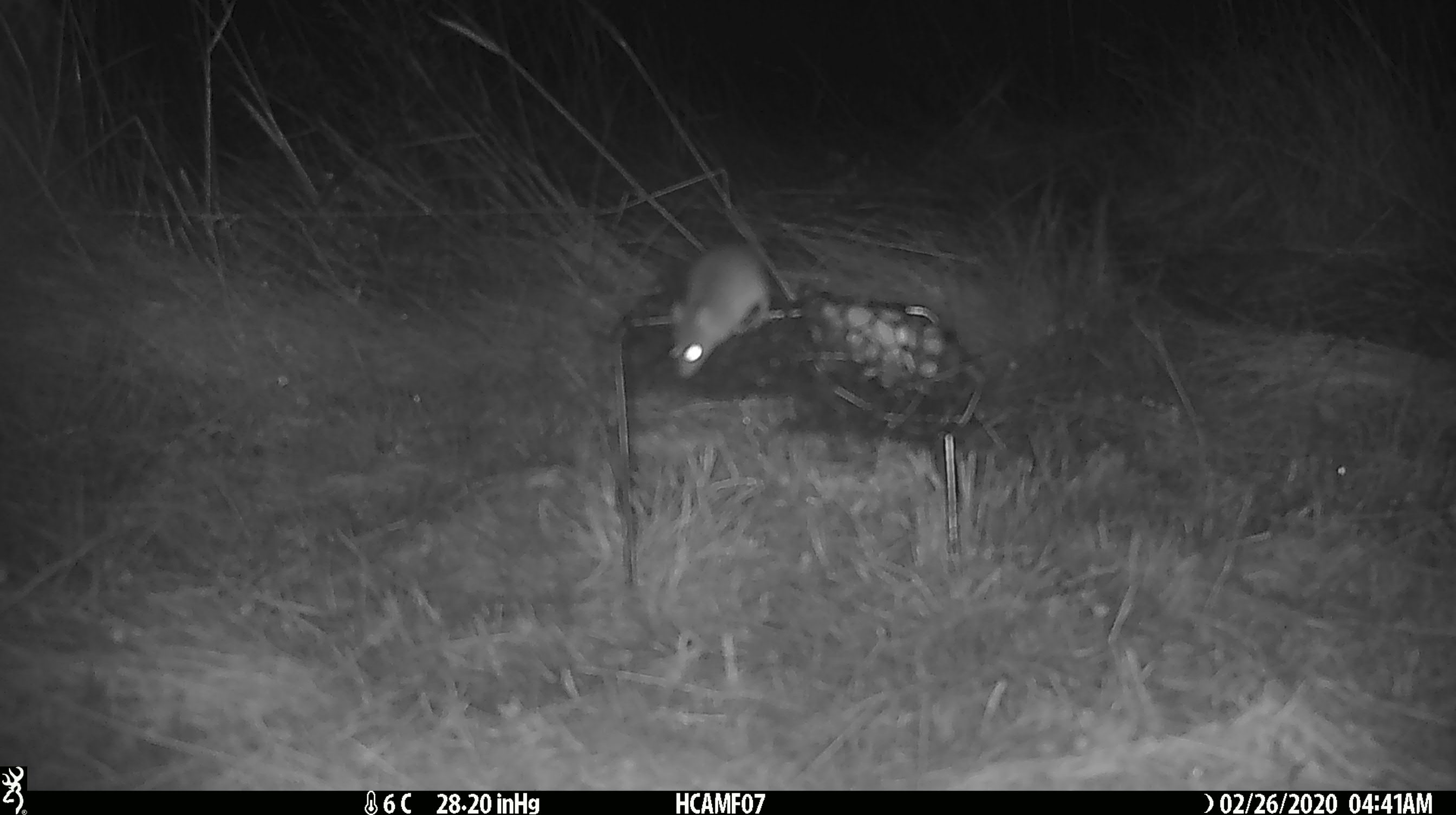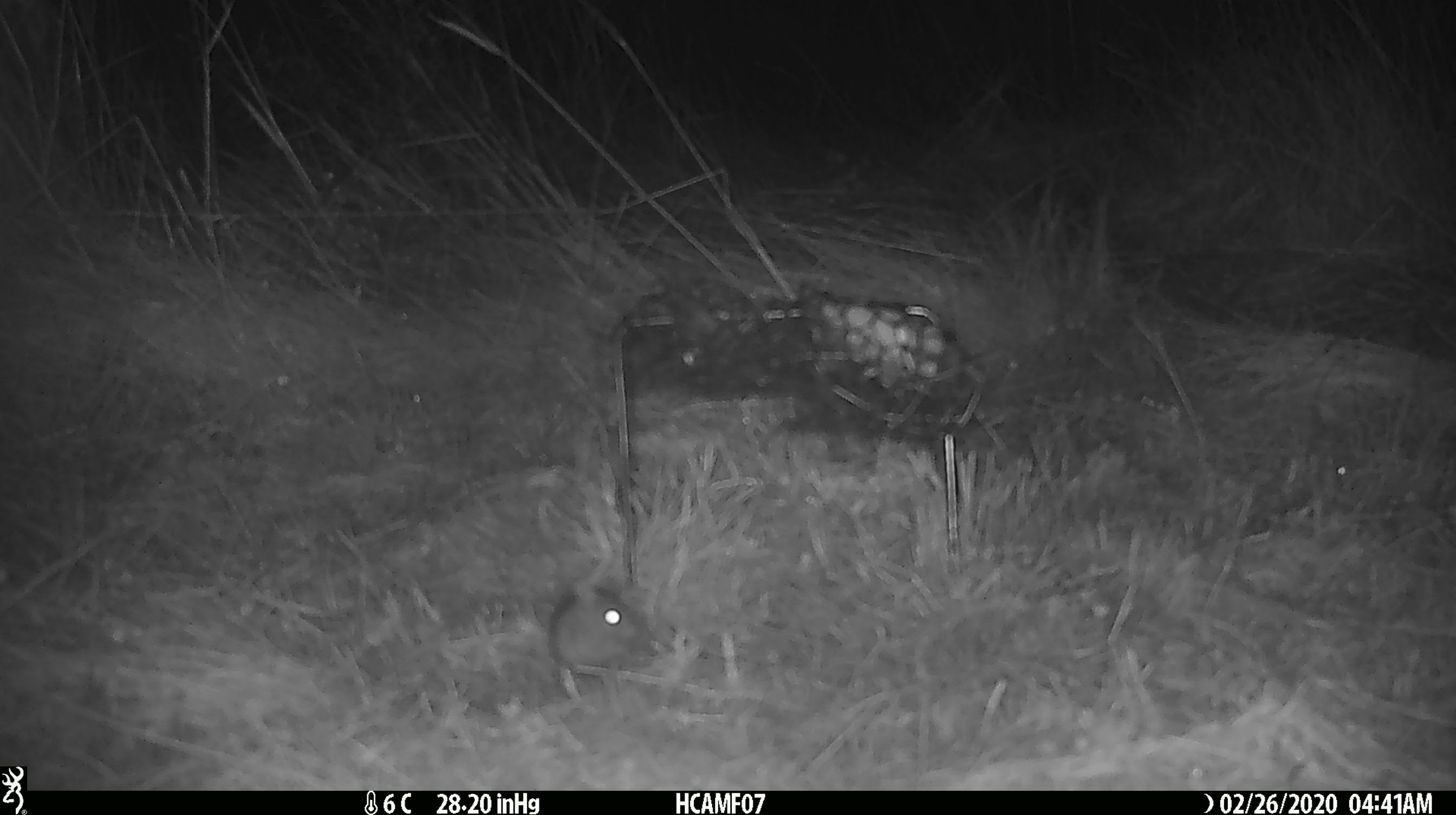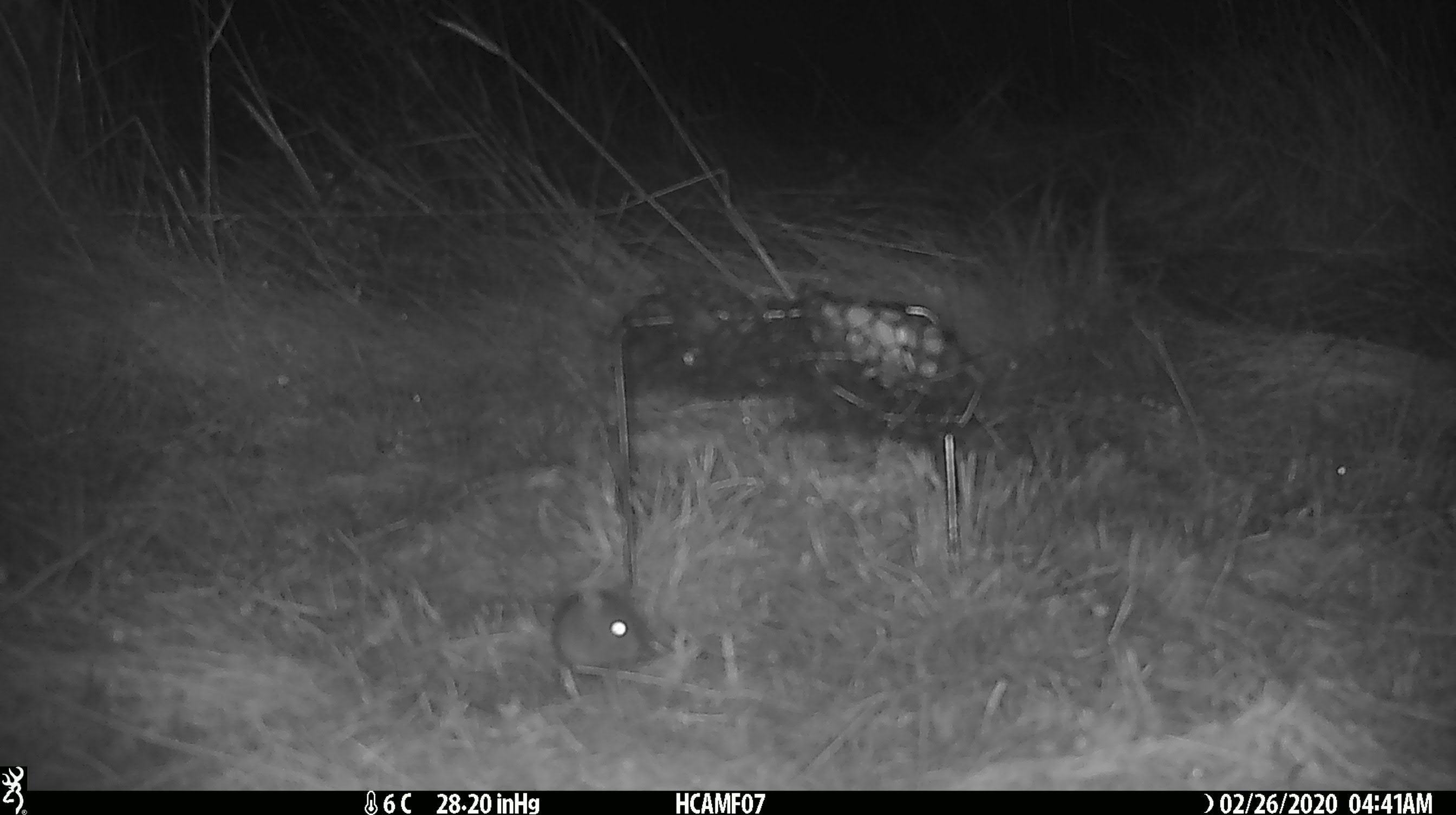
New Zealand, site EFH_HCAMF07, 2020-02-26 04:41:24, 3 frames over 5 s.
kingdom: Animalia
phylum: Chordata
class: Mammalia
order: Rodentia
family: Muridae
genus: Mus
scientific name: Mus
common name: mouse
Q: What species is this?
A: Mouse (Mus).